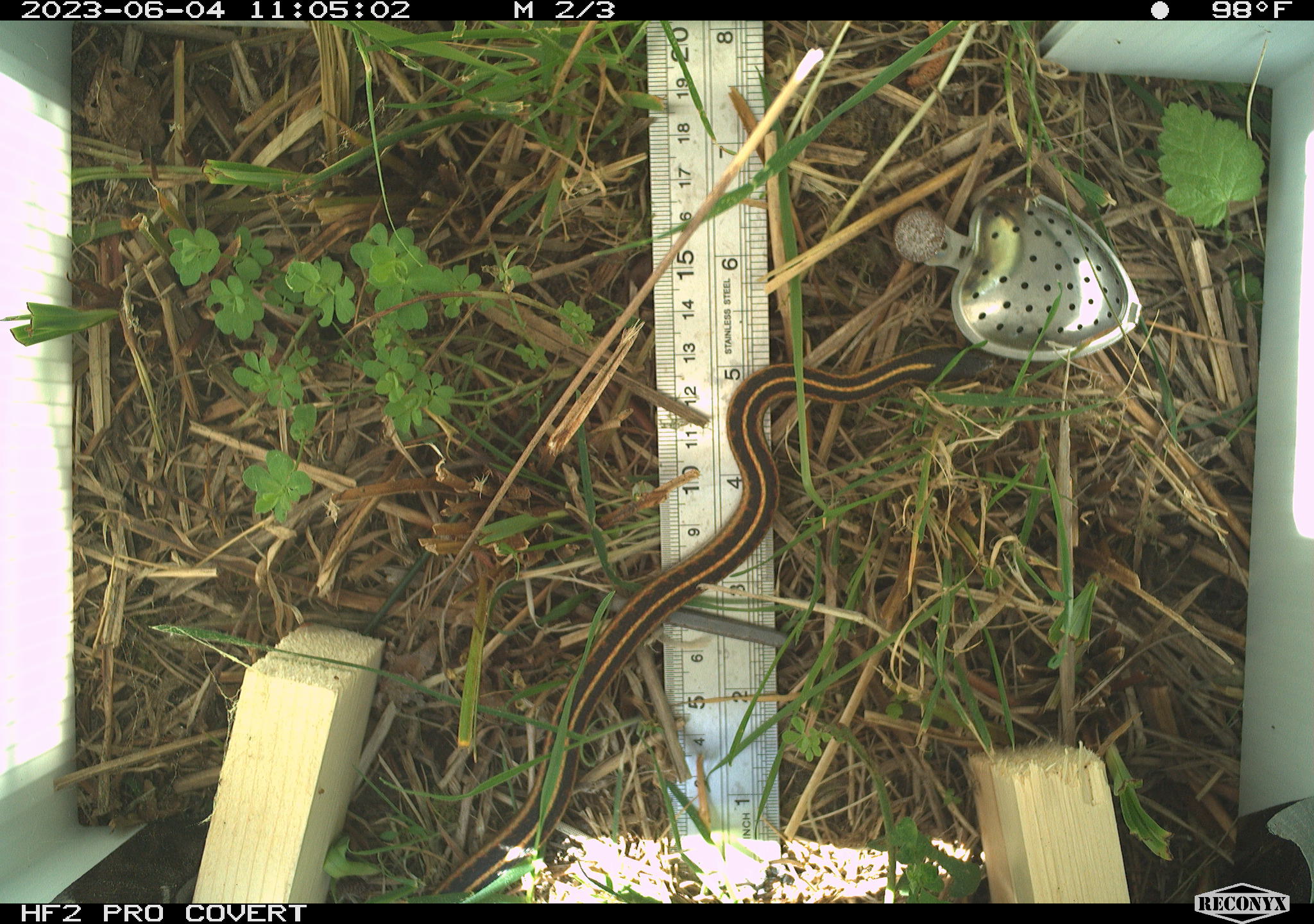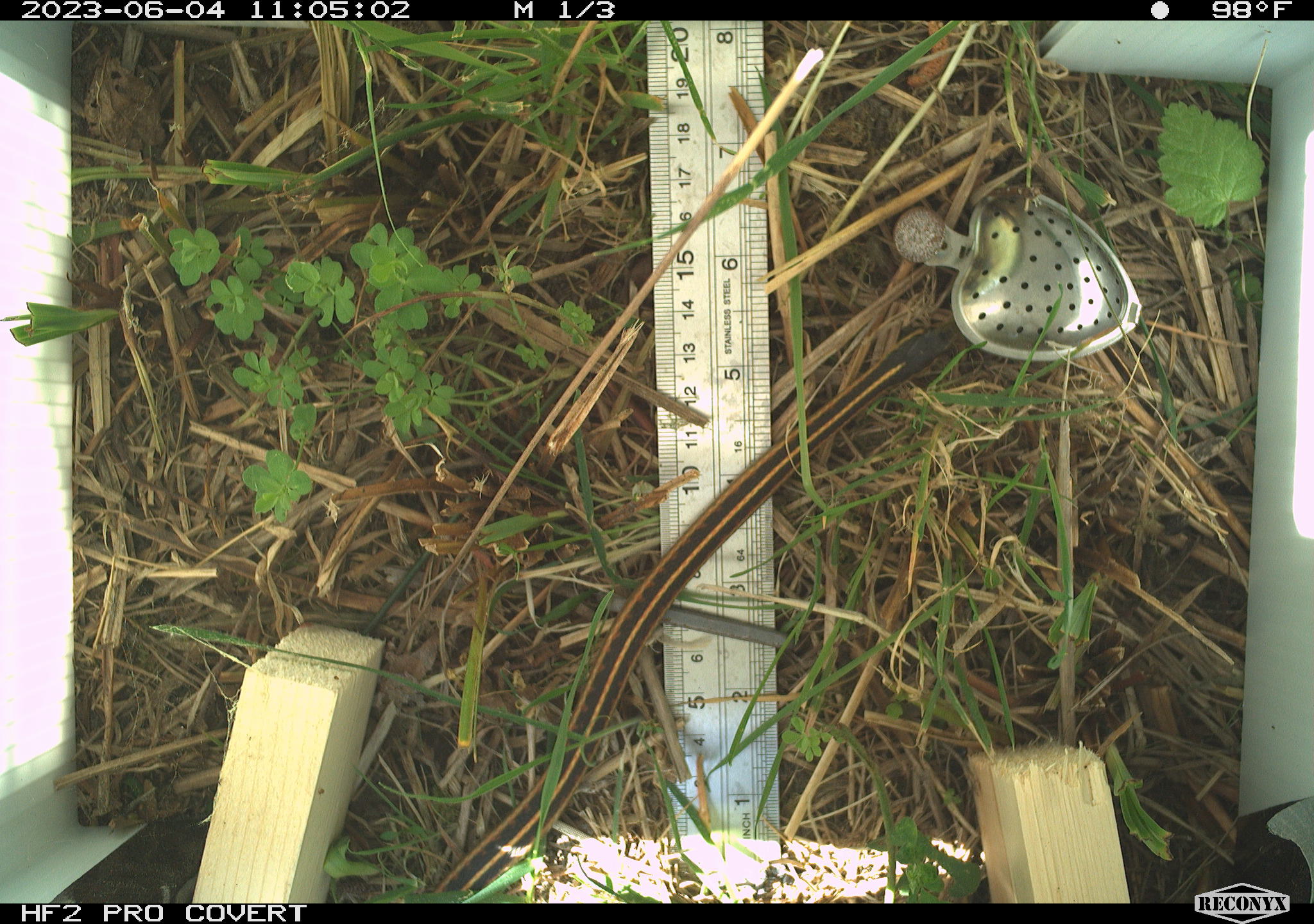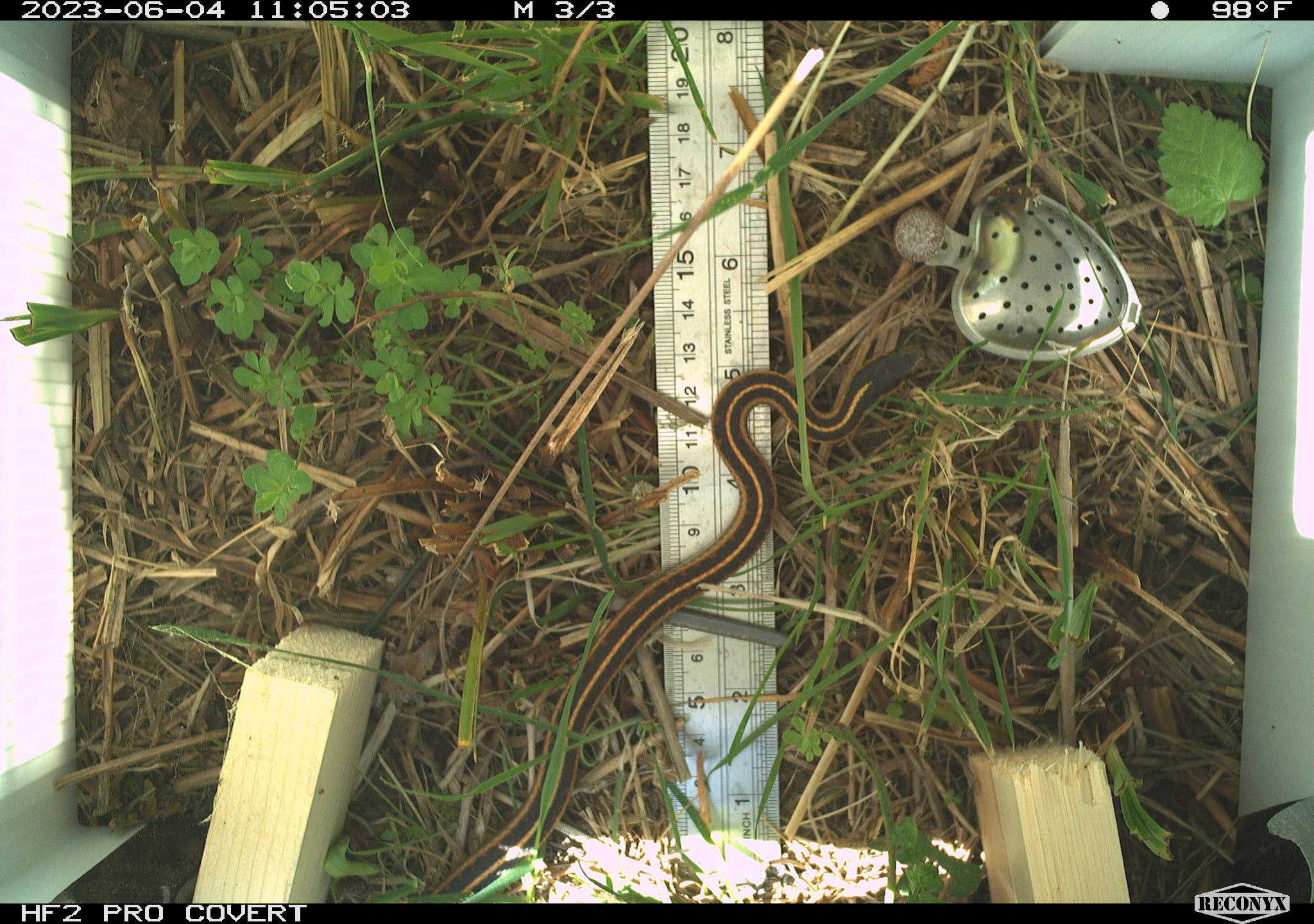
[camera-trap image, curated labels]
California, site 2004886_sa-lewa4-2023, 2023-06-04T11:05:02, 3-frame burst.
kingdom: Animalia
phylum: Chordata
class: Reptilia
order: Squamata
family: Colubridae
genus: Thamnophis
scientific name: Thamnophis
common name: american gartersnakes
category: thamnophis species